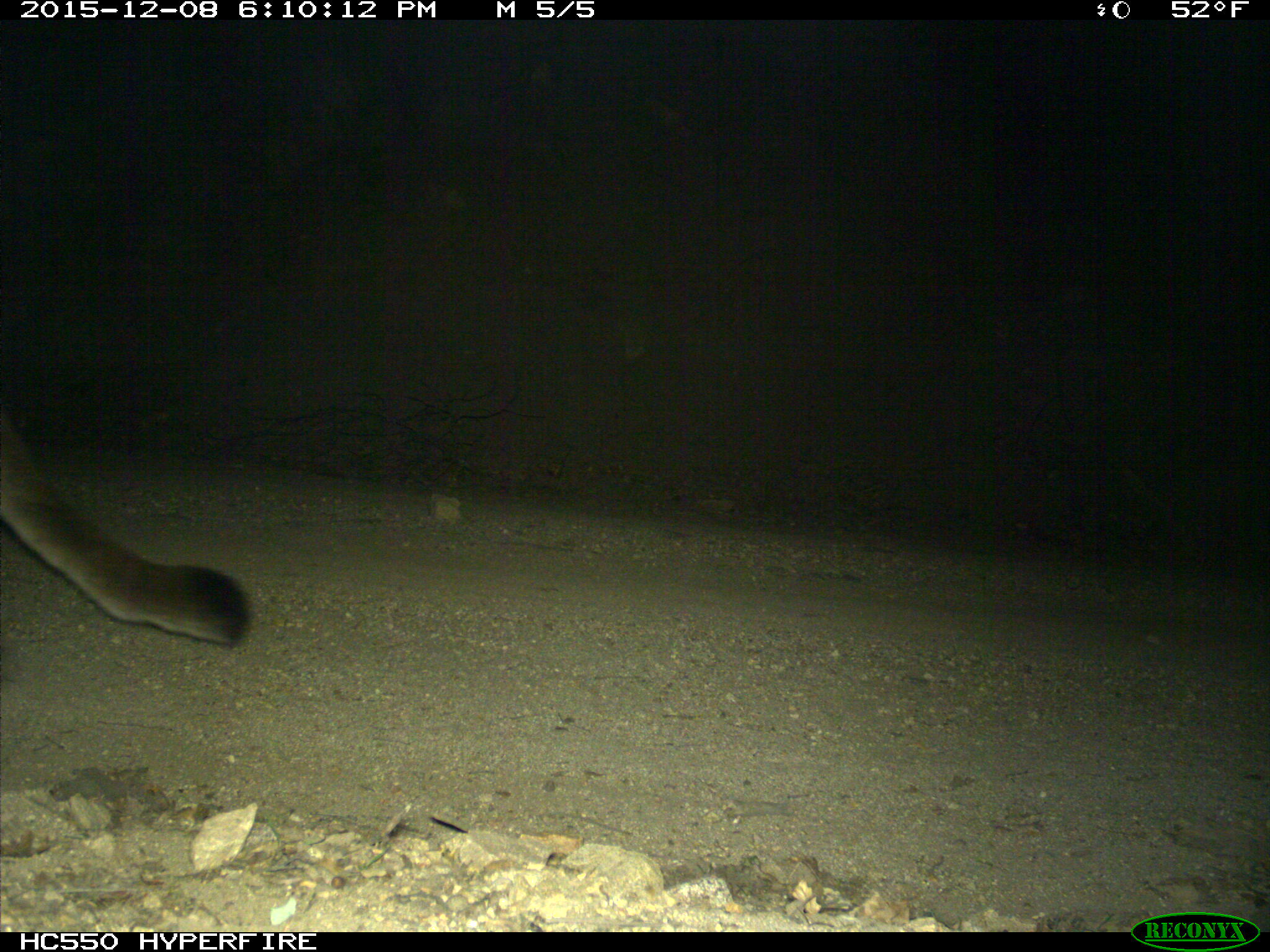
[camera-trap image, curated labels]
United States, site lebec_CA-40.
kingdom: Animalia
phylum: Chordata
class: Mammalia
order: Carnivora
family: Felidae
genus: Puma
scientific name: Puma concolor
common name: mountain lion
Puma concolor (mountain lion).